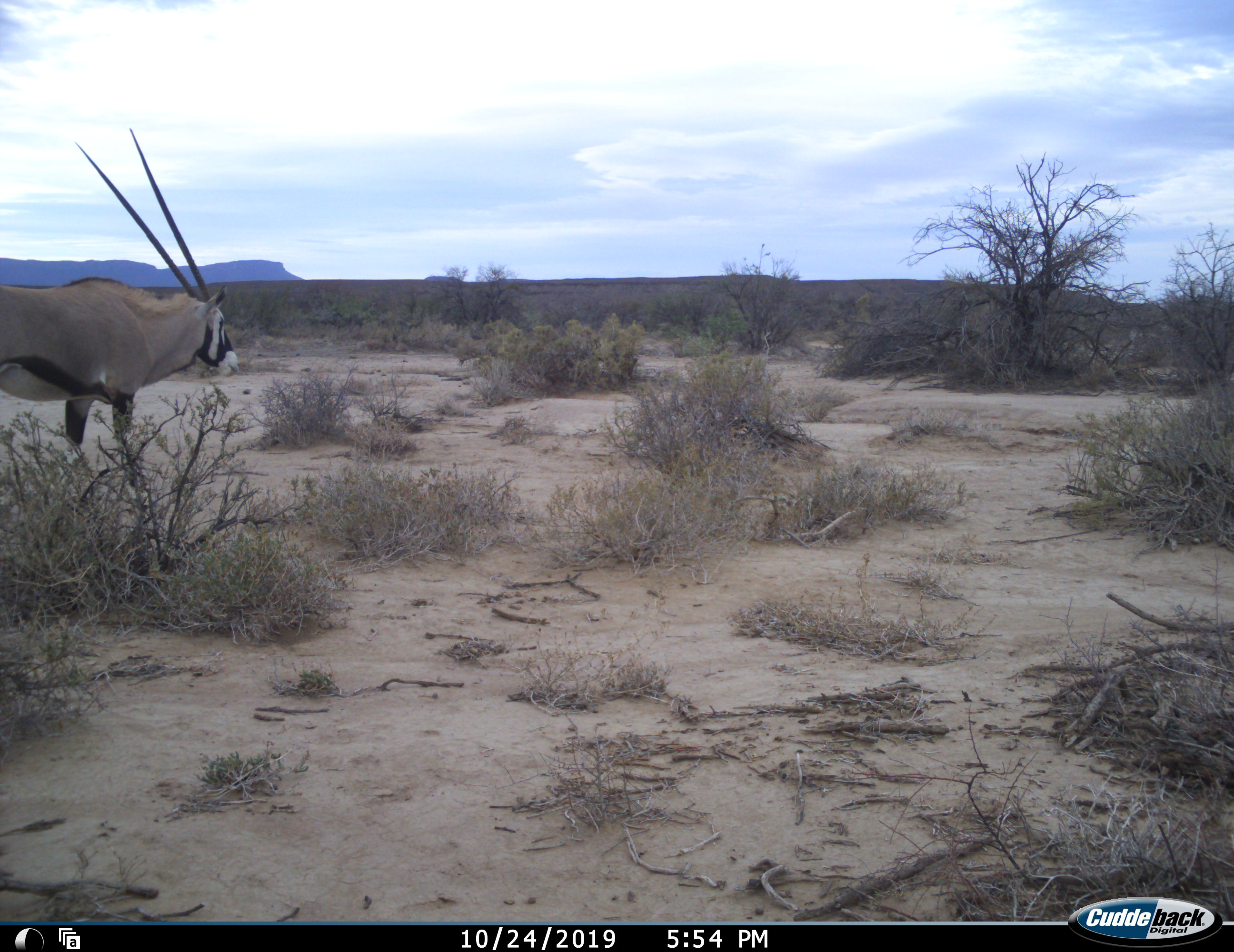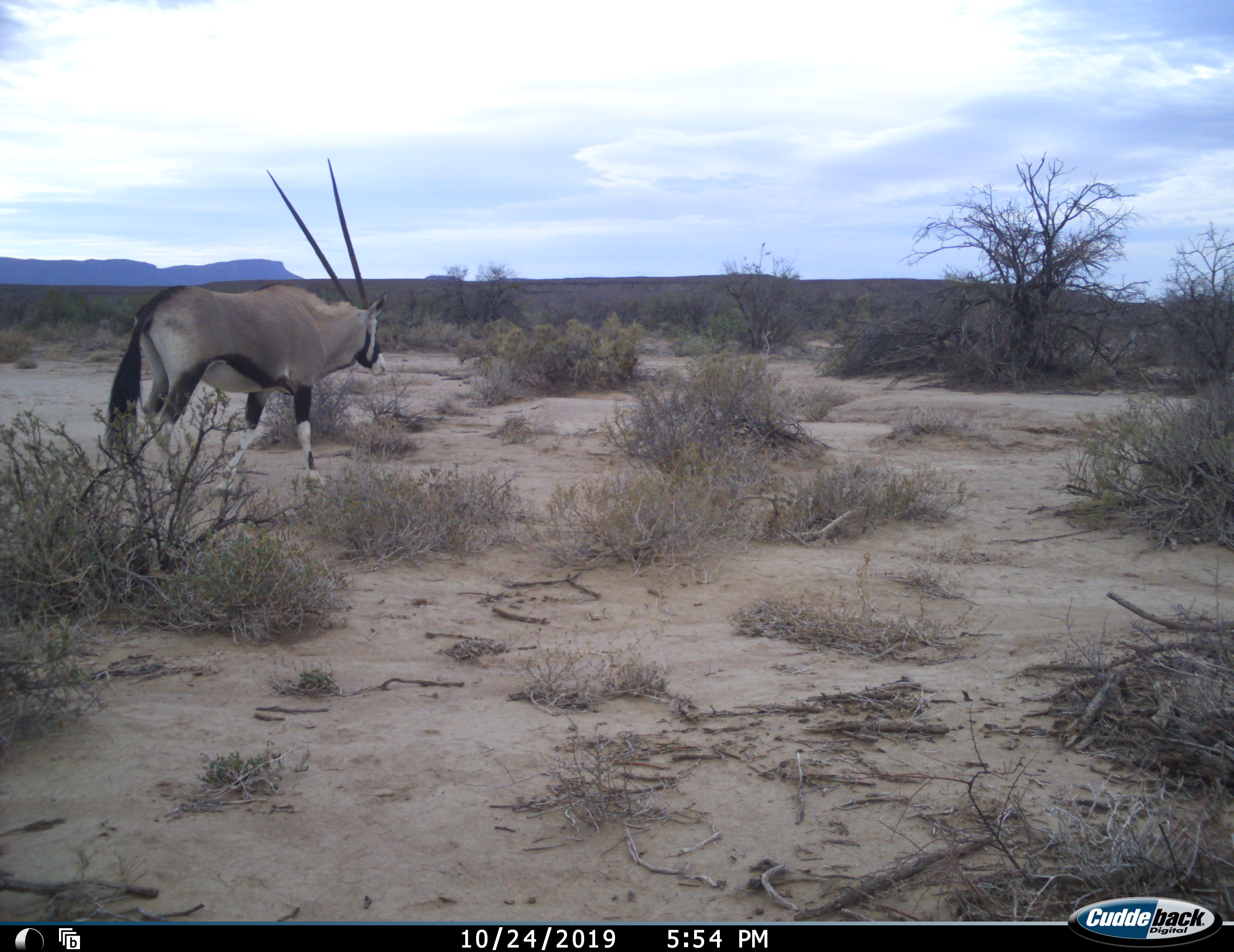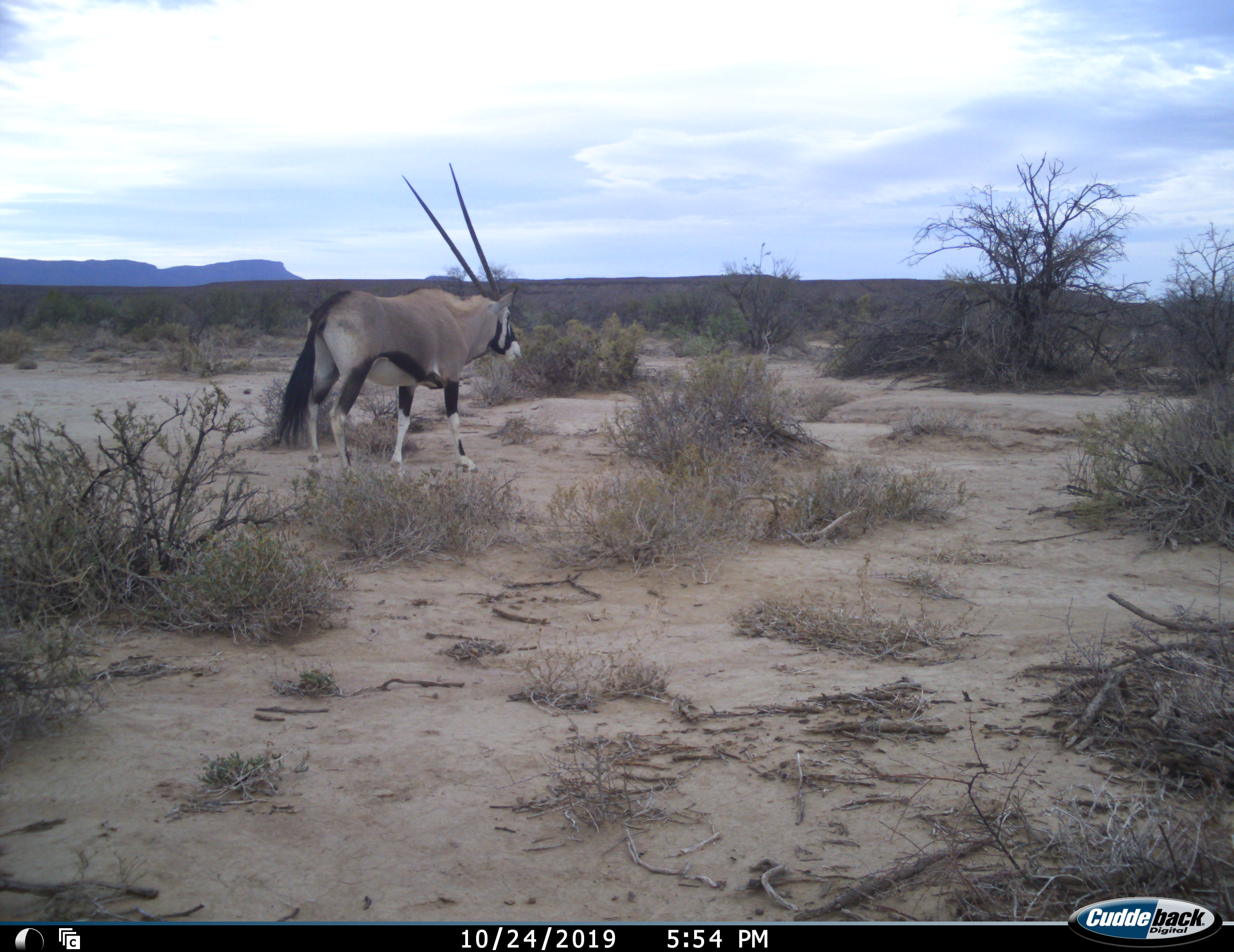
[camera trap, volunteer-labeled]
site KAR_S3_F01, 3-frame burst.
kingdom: Animalia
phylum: Chordata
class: Mammalia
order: Artiodactyla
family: Bovidae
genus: Oryx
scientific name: Oryx gazella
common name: gemsbok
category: oryx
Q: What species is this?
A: Oryx (gemsbok) (Oryx gazella).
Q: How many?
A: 1.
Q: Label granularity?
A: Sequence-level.